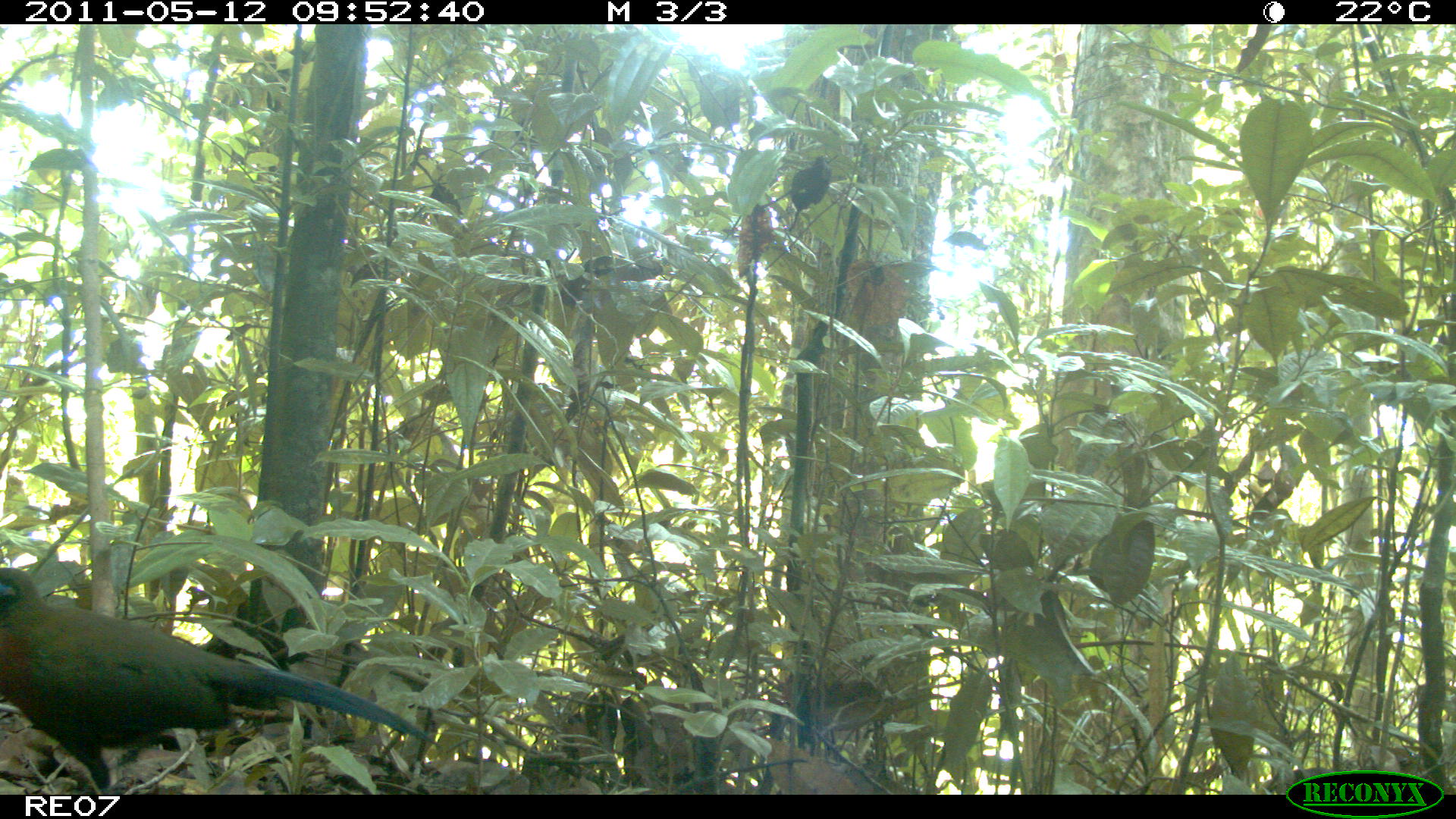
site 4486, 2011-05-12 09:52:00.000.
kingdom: Animalia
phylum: Chordata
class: Aves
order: Cuculiformes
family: Cuculidae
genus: Coua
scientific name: Coua serriana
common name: red-breasted coua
Coua serriana (red-breasted coua), count 1.